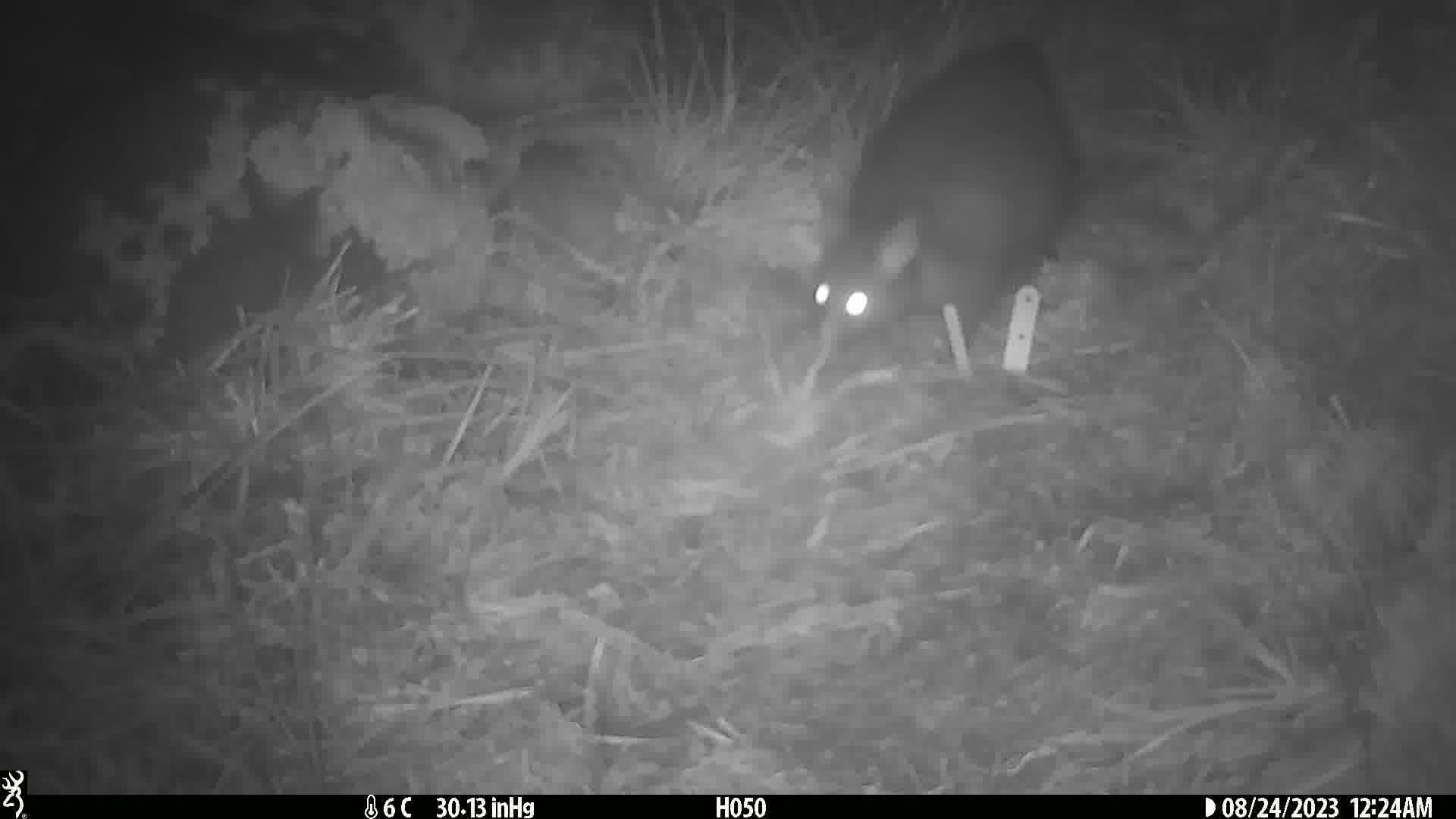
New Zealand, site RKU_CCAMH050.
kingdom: Animalia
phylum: Chordata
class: Mammalia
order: Diprotodontia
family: Phalangeridae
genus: Trichosurus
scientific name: Trichosurus vulpecula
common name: common brushtail possum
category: possum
Possum (common brushtail possum) (Trichosurus vulpecula).